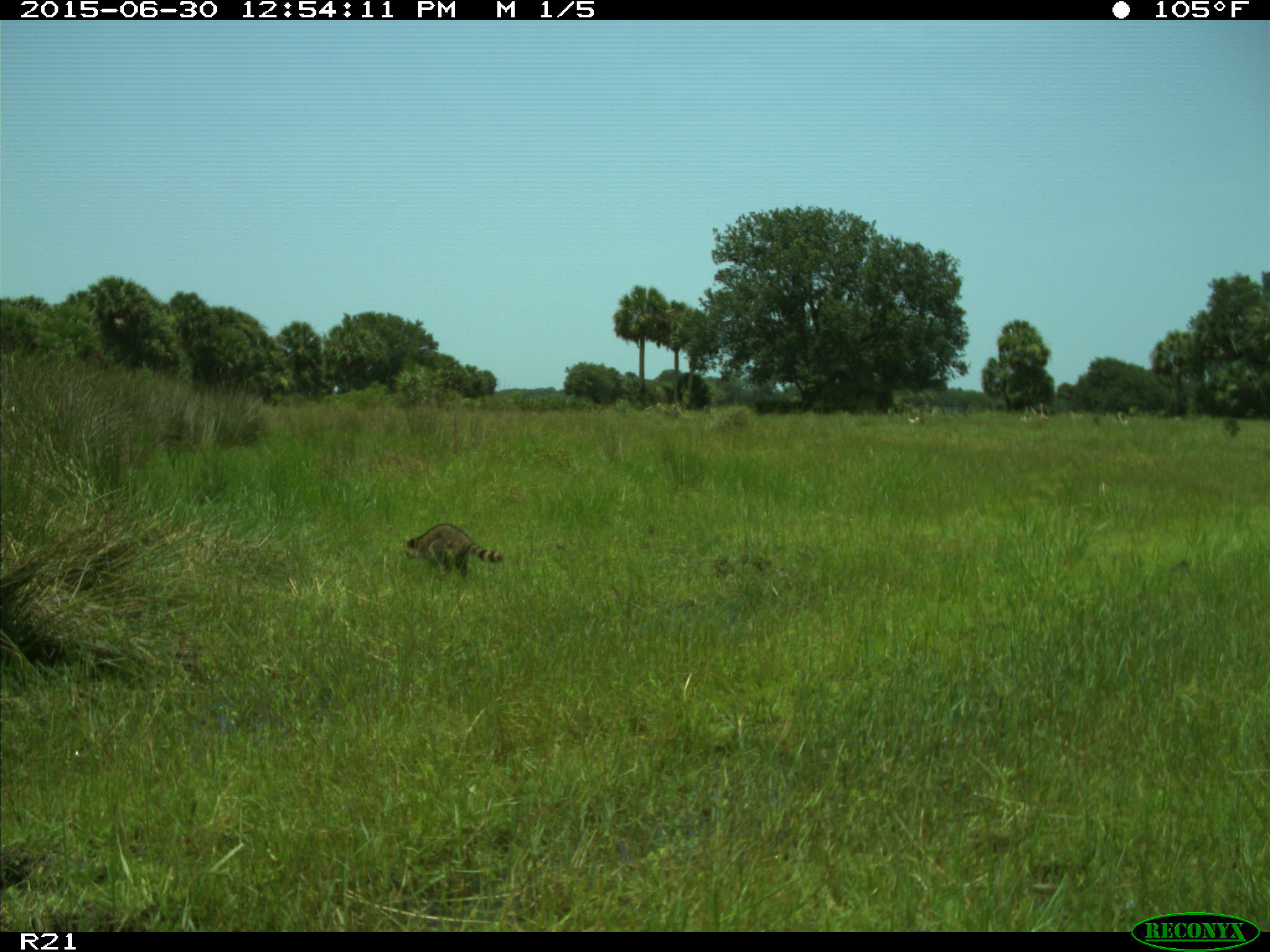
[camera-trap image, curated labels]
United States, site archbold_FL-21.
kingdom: Animalia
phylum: Chordata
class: Mammalia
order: Carnivora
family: Procyonidae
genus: Procyon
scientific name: Procyon lotor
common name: common raccoon